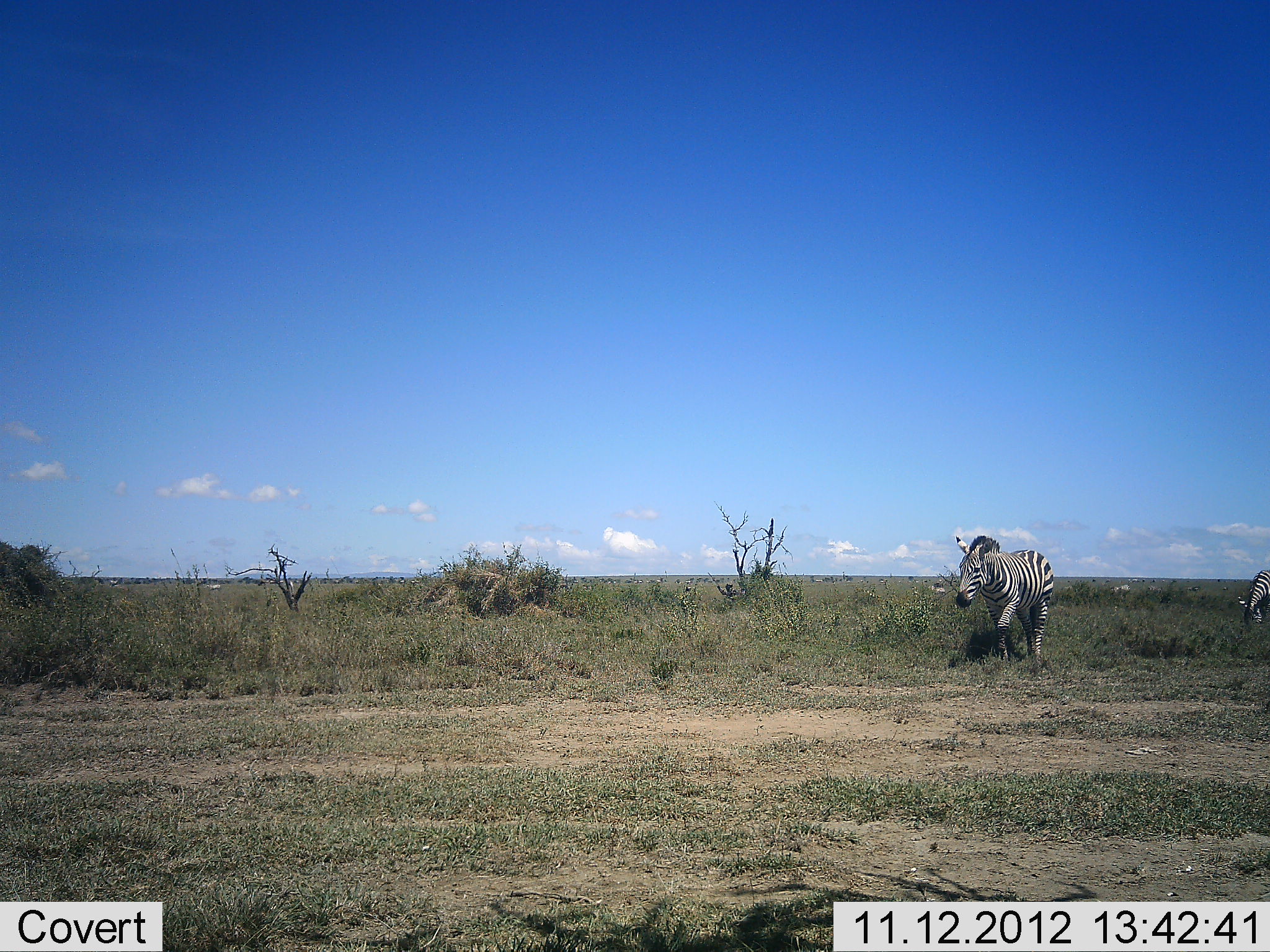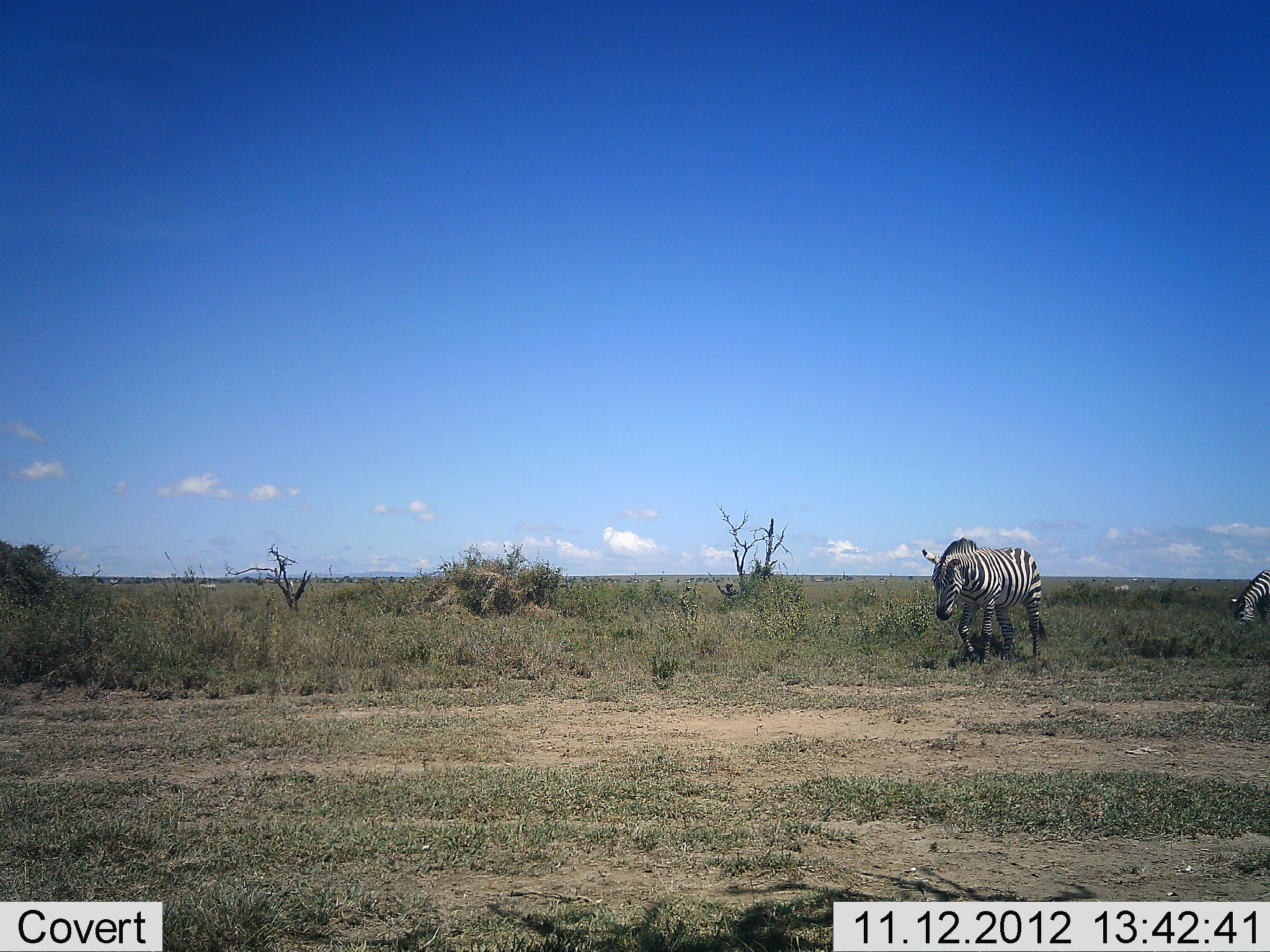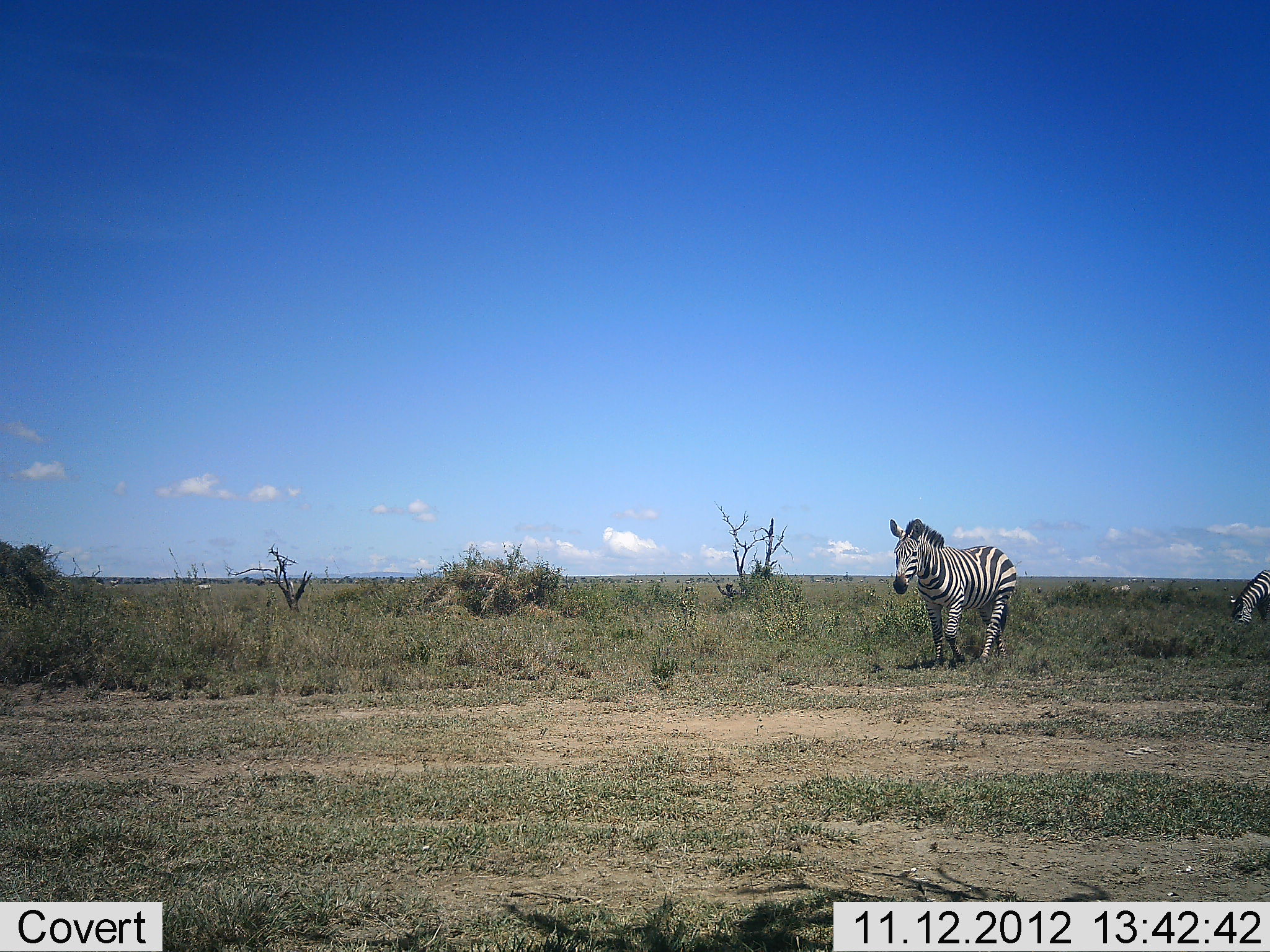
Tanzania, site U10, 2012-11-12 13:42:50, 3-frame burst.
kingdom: Animalia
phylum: Chordata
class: Mammalia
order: Perissodactyla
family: Equidae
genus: Equus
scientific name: Equus quagga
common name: plains zebra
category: zebra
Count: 2.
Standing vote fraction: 20%.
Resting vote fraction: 0%.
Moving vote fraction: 90%.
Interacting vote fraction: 0%.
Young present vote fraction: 0%.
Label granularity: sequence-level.